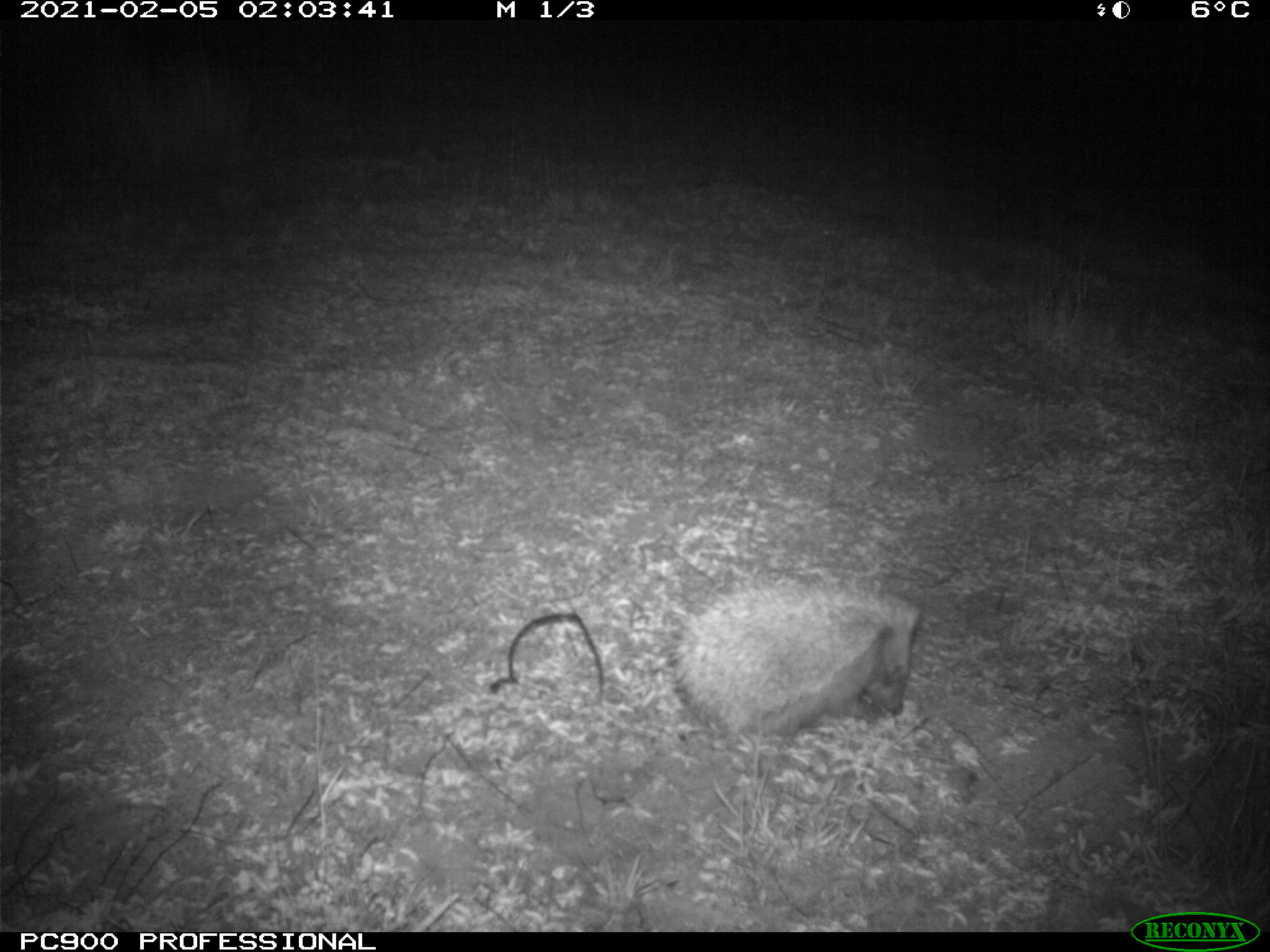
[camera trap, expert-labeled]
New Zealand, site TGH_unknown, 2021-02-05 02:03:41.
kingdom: Animalia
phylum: Chordata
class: Mammalia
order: Eulipotyphla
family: Erinaceidae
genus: Erinaceus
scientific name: Erinaceus europaeus europaeus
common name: european hedgehog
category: hedgehog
Hedgehog (european hedgehog) (Erinaceus europaeus europaeus).